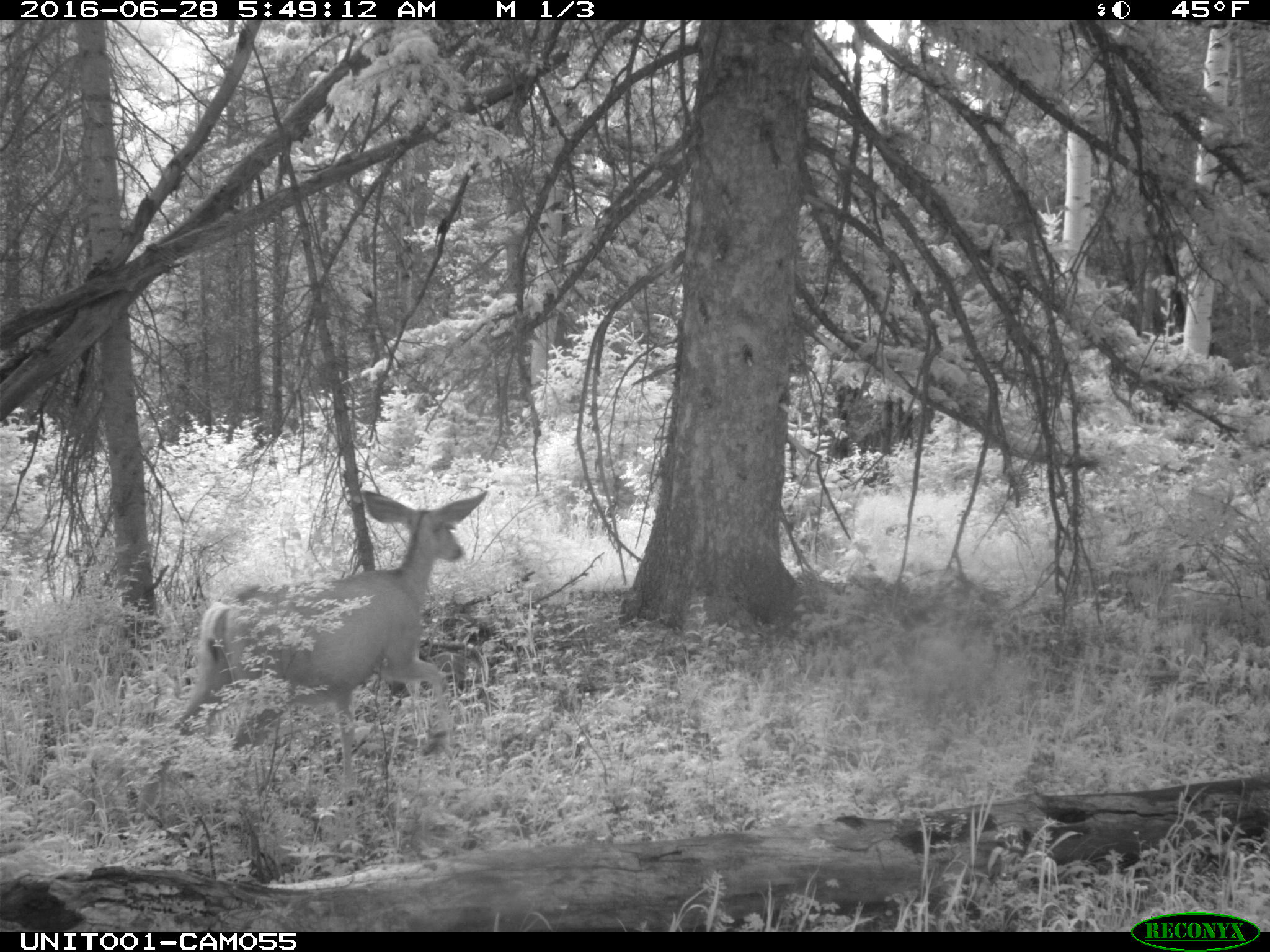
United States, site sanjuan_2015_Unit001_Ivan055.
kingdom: Animalia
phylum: Chordata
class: Mammalia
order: Artiodactyla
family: Cervidae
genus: Odocoileus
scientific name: Odocoileus hemionus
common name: mule deer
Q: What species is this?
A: Odocoileus hemionus (mule deer).